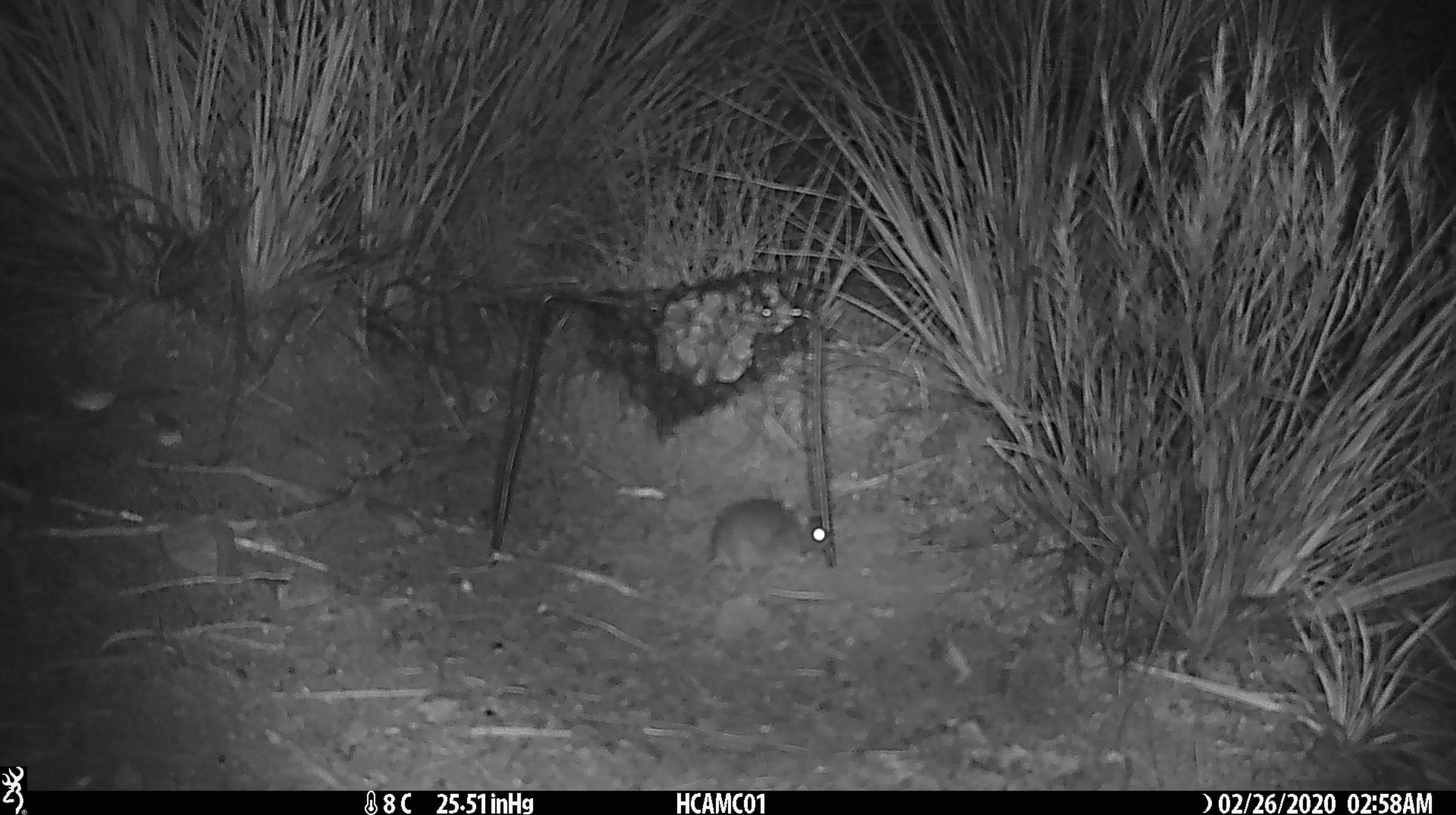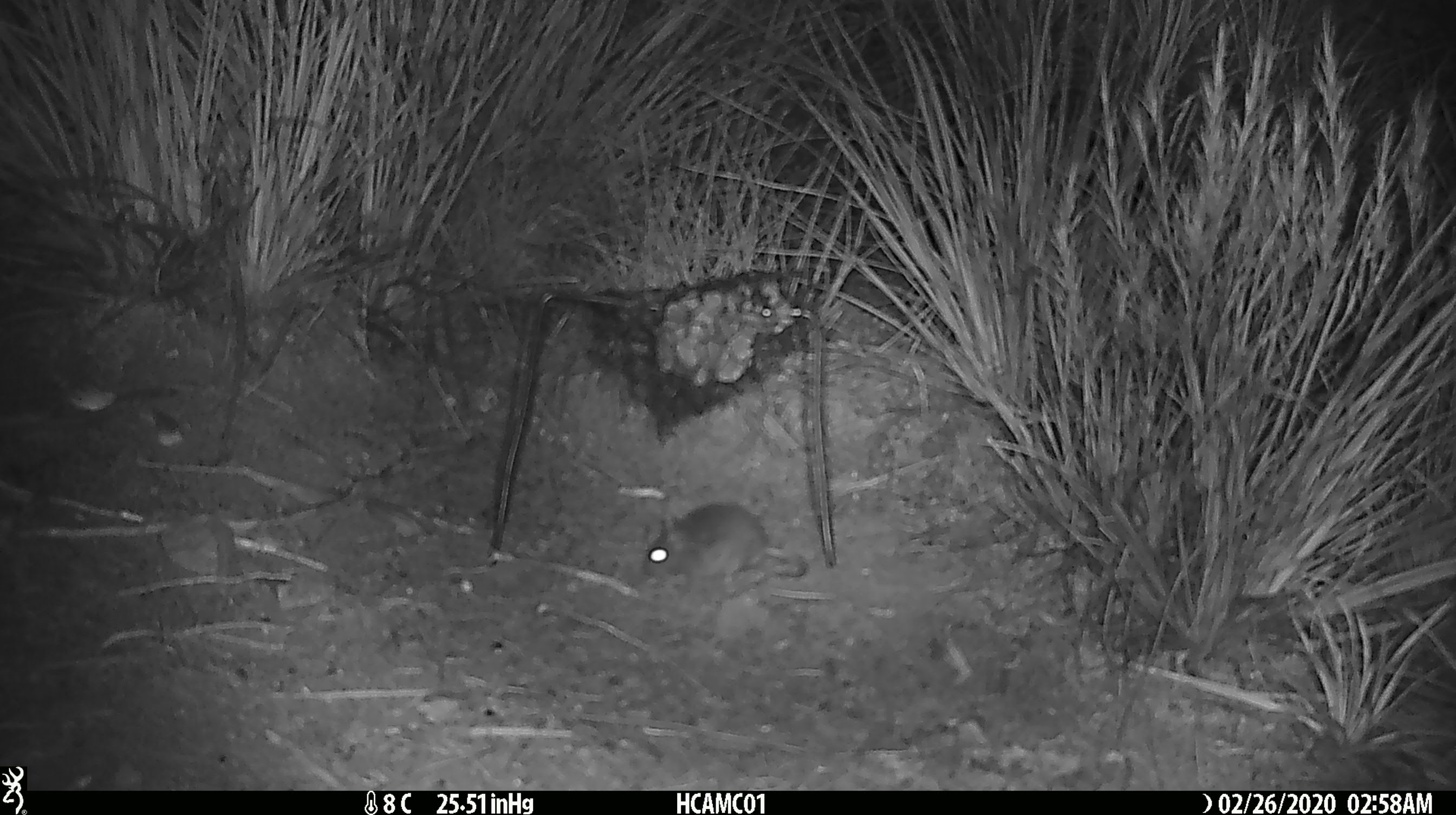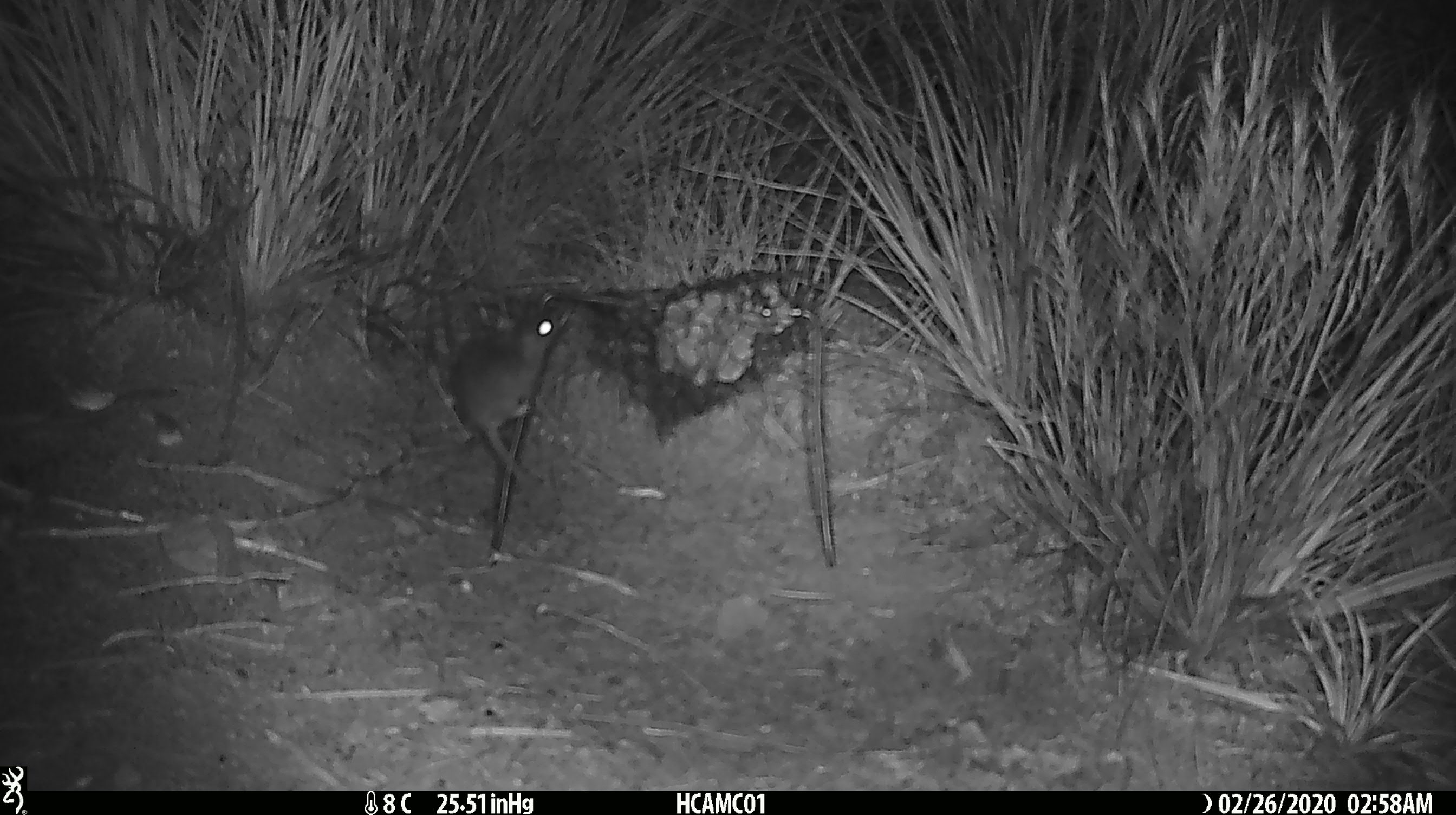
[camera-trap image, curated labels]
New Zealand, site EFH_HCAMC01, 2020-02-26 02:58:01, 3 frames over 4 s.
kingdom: Animalia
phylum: Chordata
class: Mammalia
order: Rodentia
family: Muridae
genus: Mus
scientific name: Mus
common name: mouse